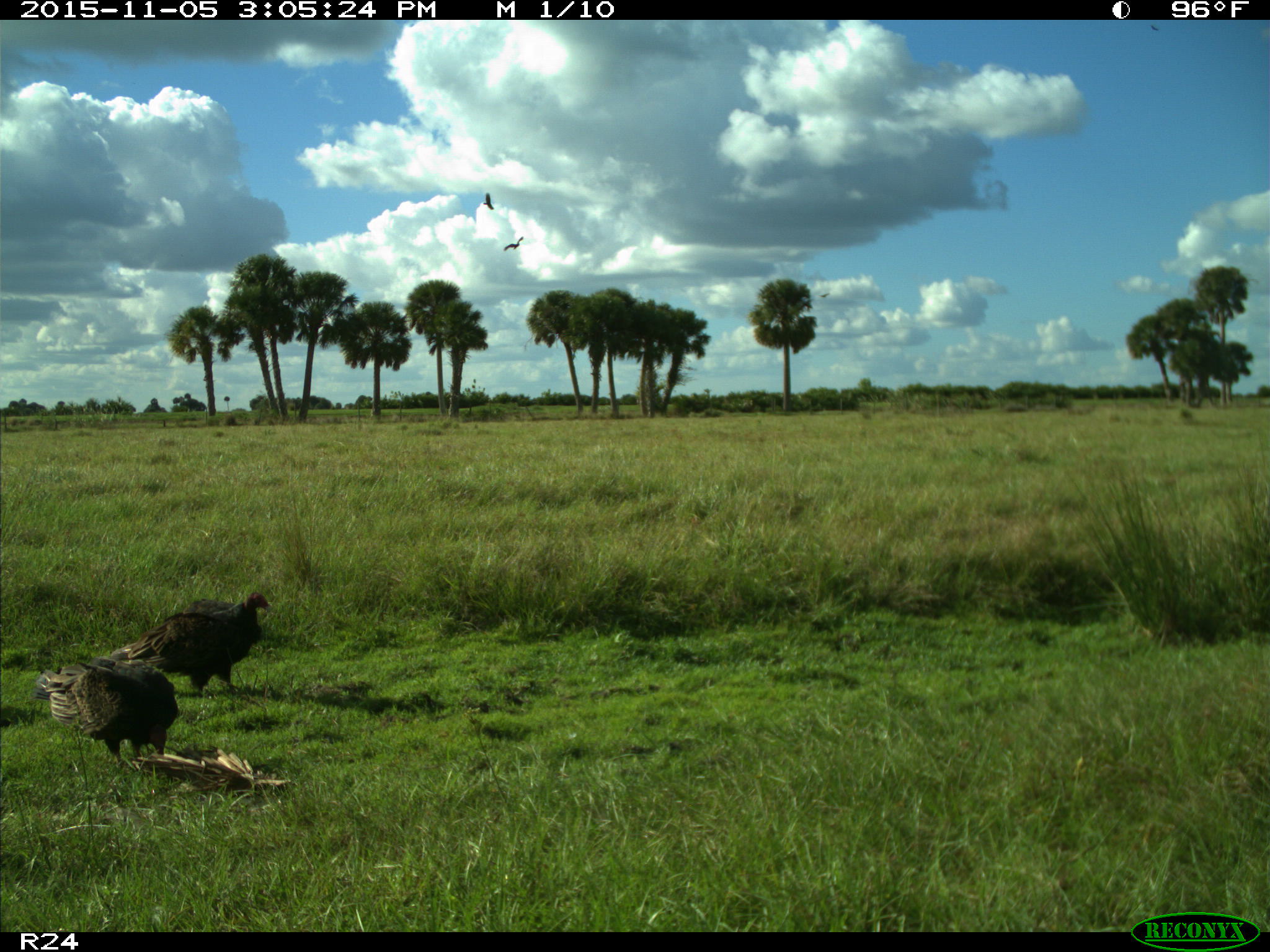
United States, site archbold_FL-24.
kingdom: Animalia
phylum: Chordata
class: Aves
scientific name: Aves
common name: birds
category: unidentified bird